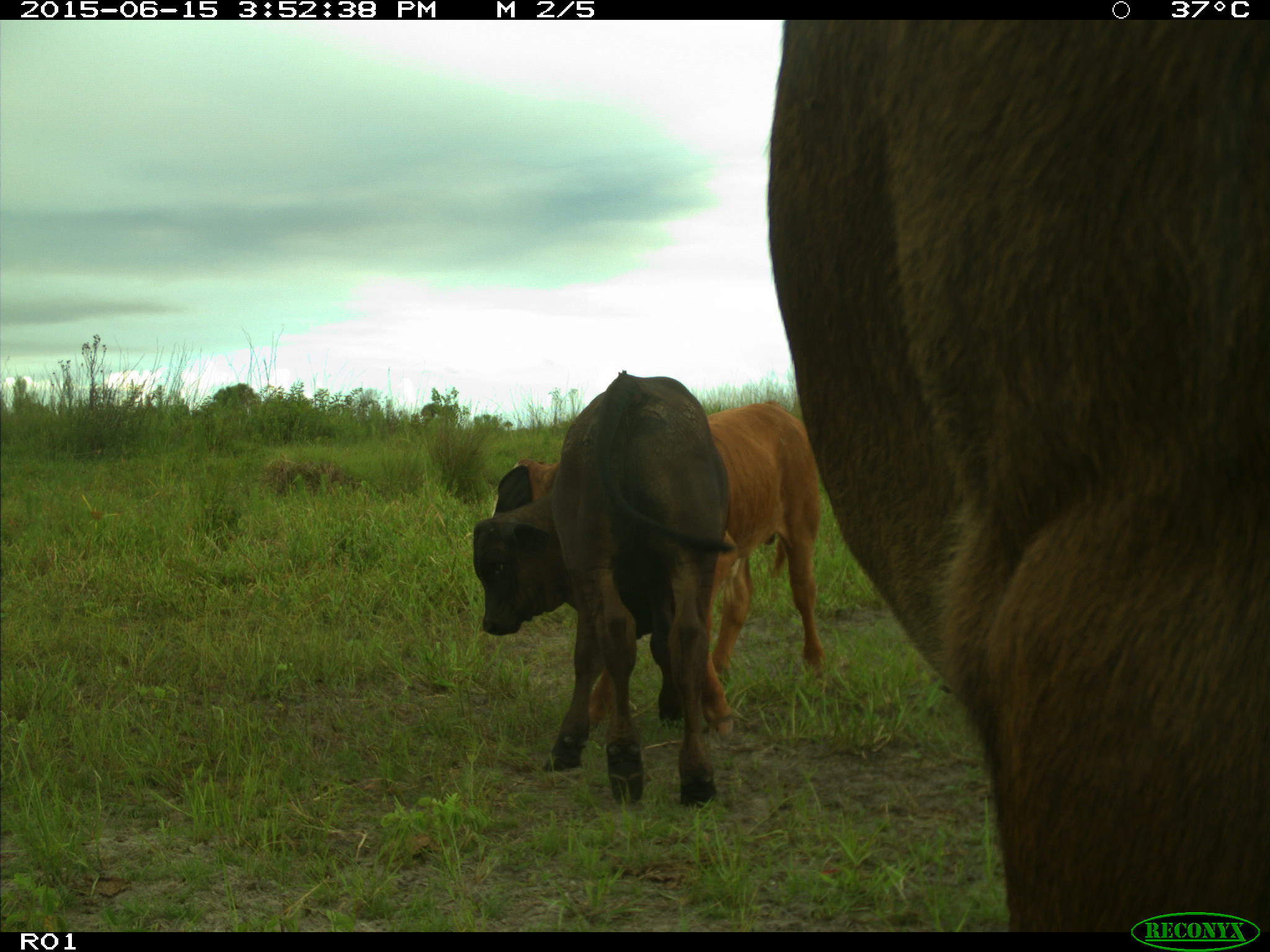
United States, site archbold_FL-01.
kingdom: Animalia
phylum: Chordata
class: Mammalia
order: Artiodactyla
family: Bovidae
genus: Bos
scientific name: Bos taurus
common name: domestic cow